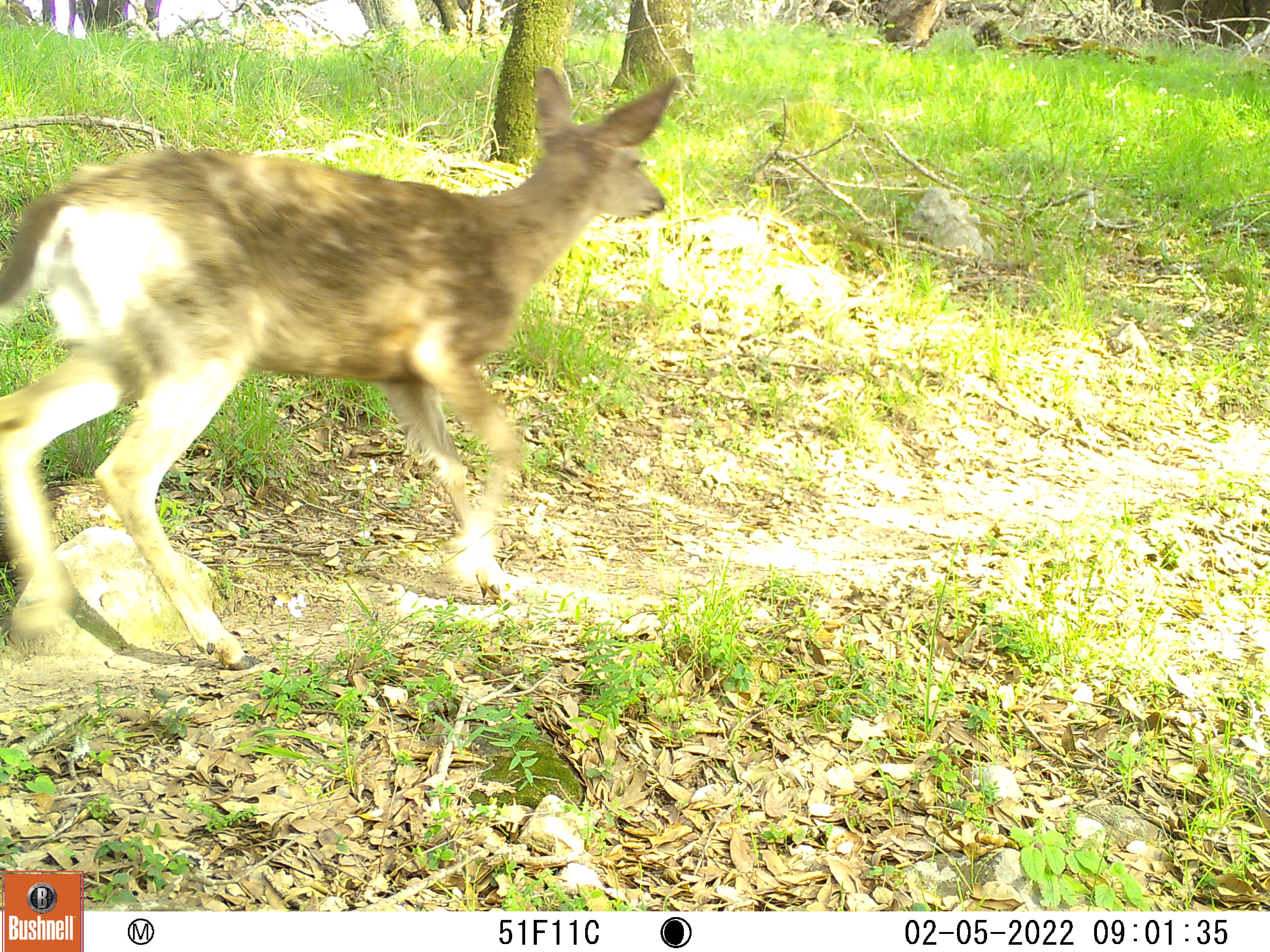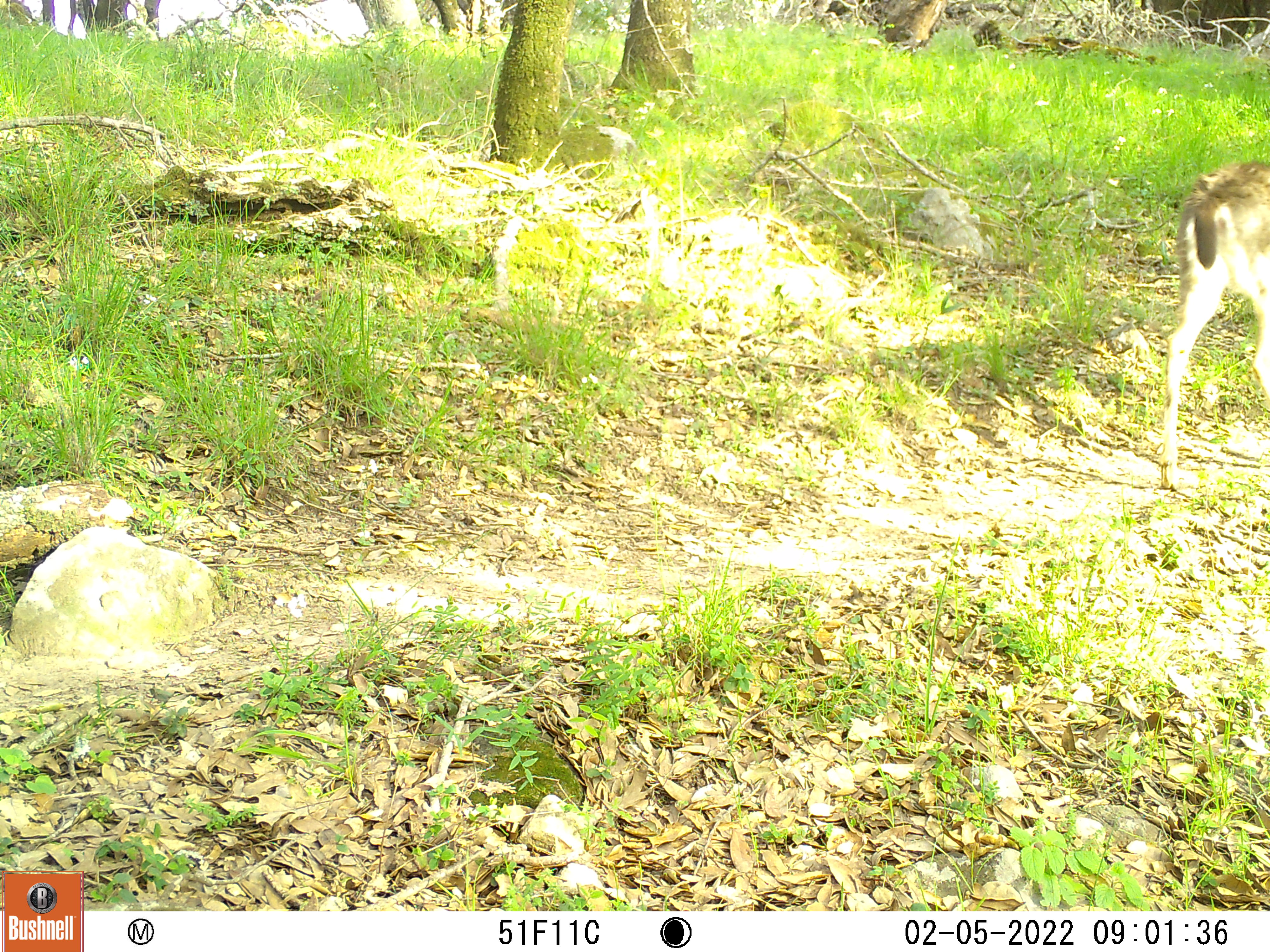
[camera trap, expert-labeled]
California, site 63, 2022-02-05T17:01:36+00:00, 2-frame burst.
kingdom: Animalia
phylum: Chordata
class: Mammalia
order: Artiodactyla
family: Cervidae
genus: Odocoileus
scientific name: Odocoileus hemionus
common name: mule deer